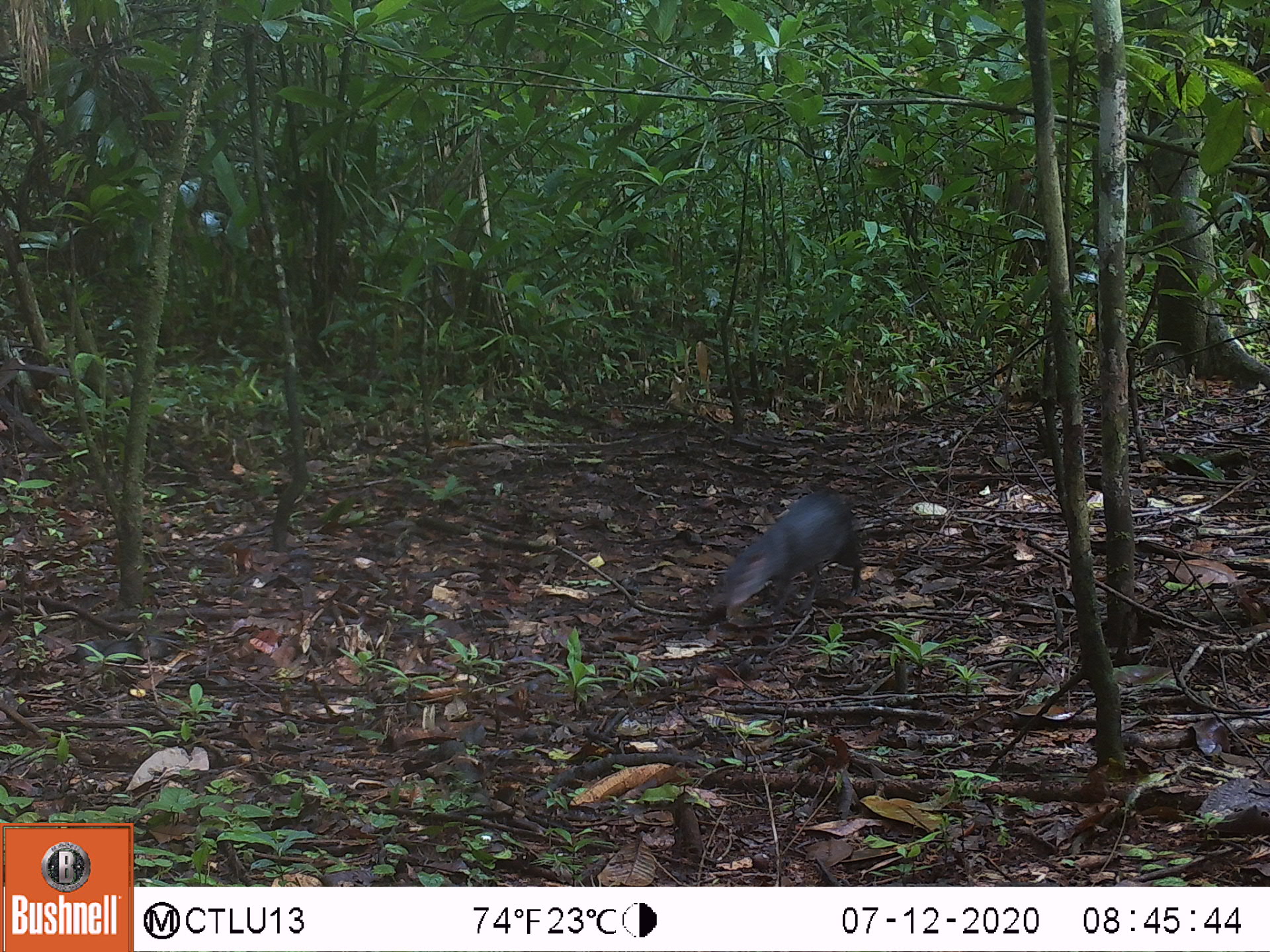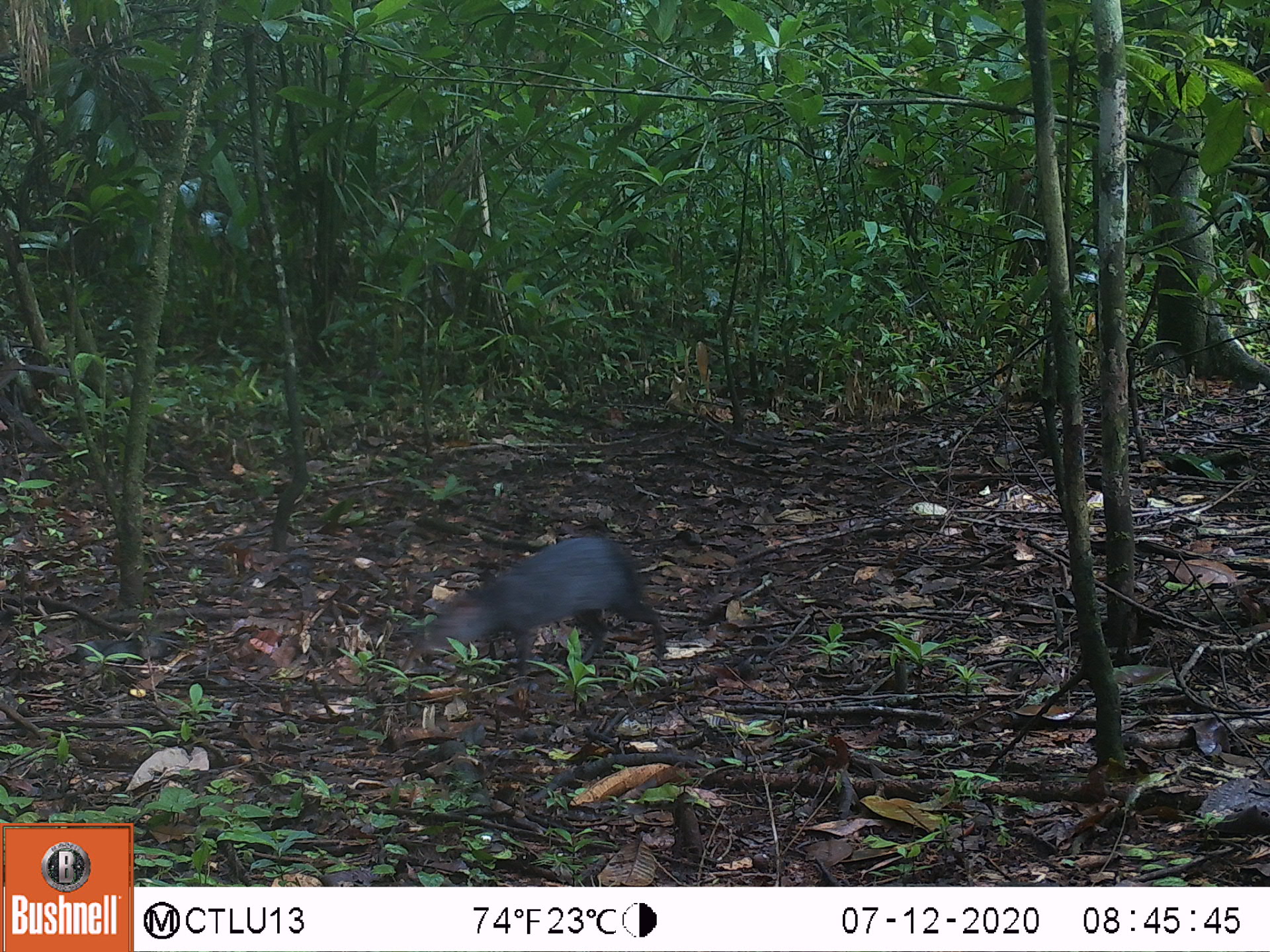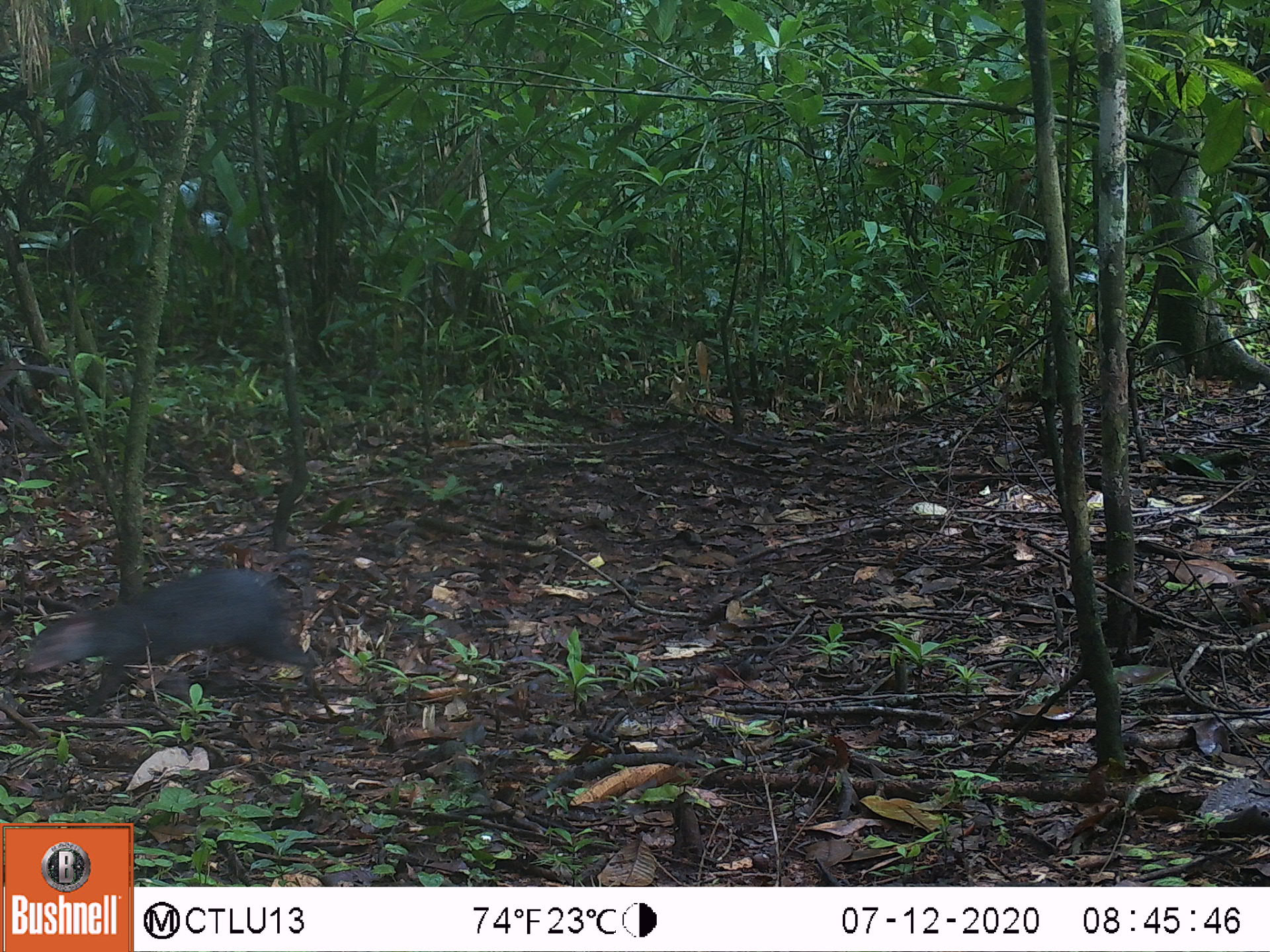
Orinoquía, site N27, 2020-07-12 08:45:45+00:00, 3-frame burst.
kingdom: Animalia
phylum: Chordata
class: Mammalia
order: Rodentia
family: Dasyproctidae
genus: Dasyprocta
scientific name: Dasyprocta fuliginosa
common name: black agouti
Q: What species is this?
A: Black agouti (Dasyprocta fuliginosa).